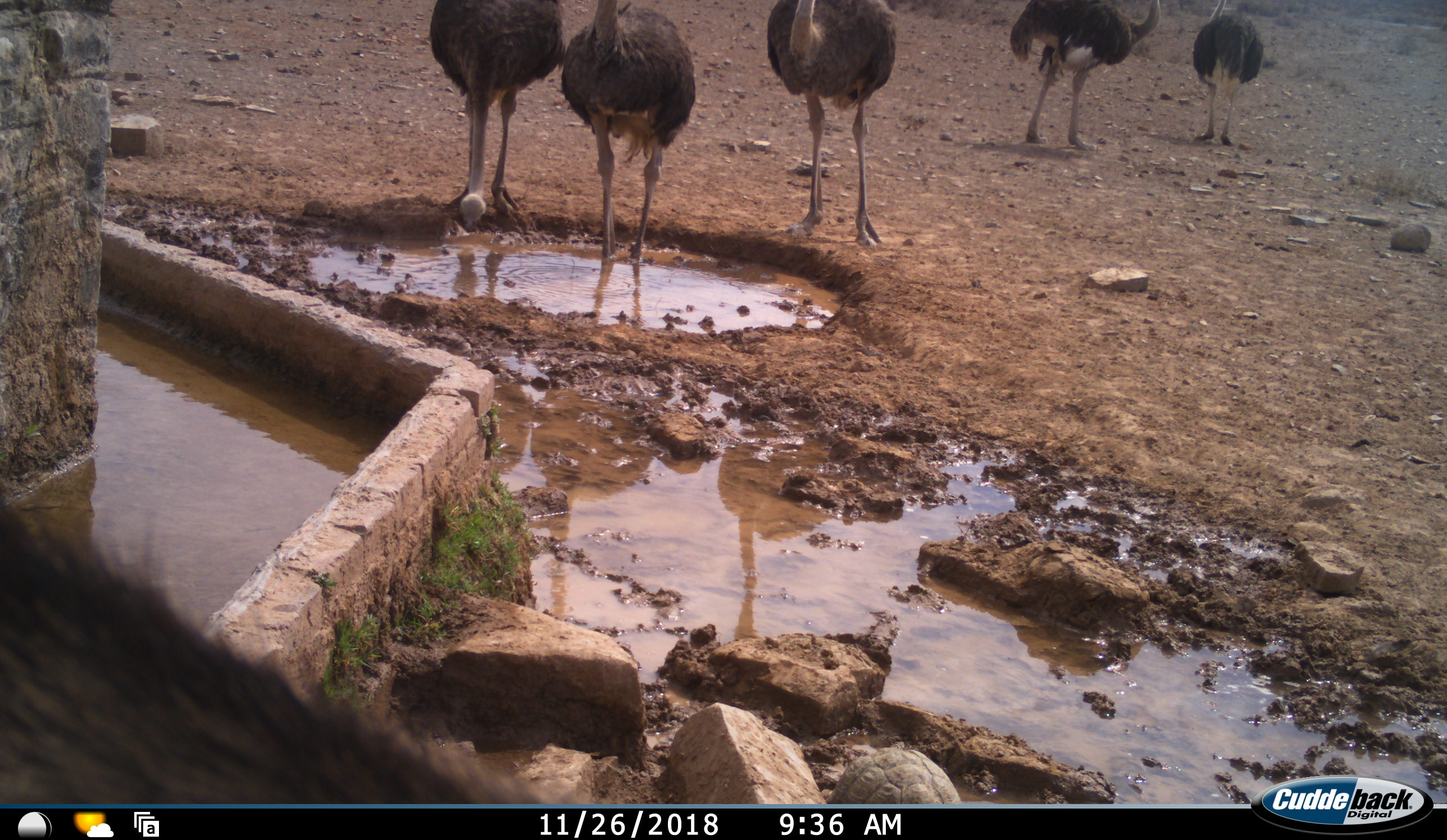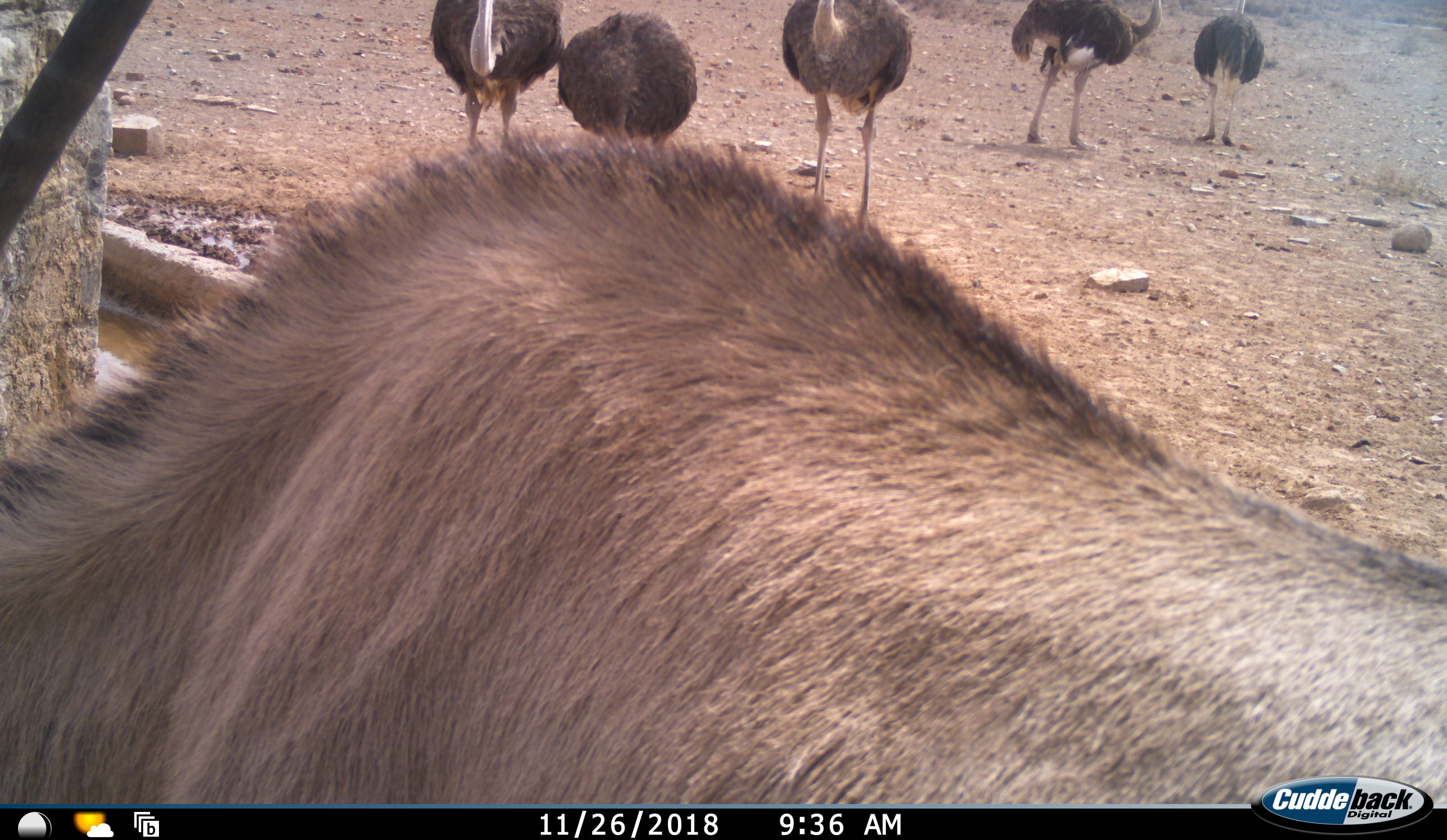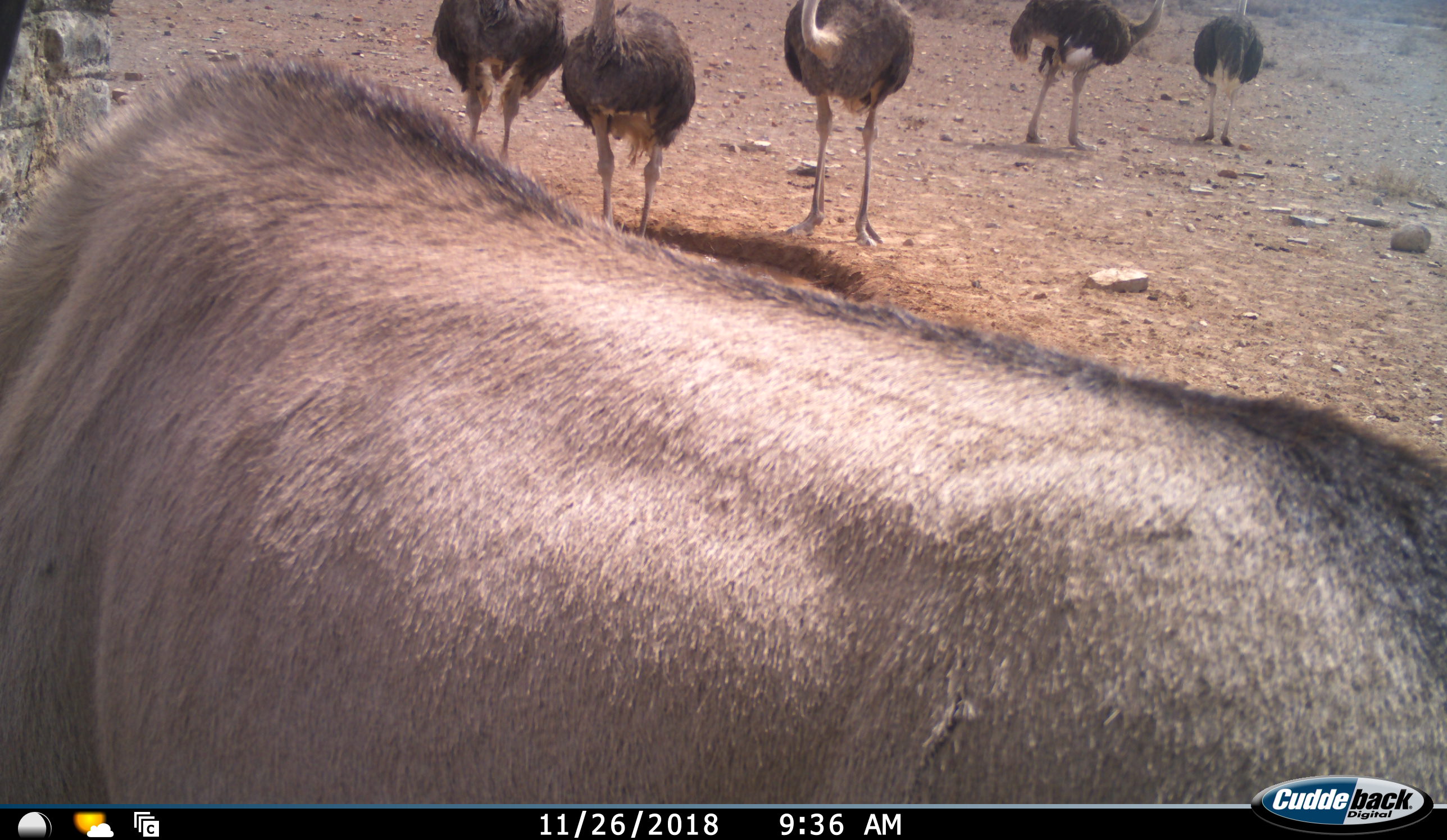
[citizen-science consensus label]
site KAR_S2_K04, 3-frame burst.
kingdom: Animalia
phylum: Chordata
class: Mammalia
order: Artiodactyla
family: Bovidae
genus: Oryx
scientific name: Oryx gazella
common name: gemsbok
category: oryx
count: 1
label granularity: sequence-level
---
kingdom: Animalia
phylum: Chordata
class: Aves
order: Struthioniformes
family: Struthionidae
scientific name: Struthionidae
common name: ostrich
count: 5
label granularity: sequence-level